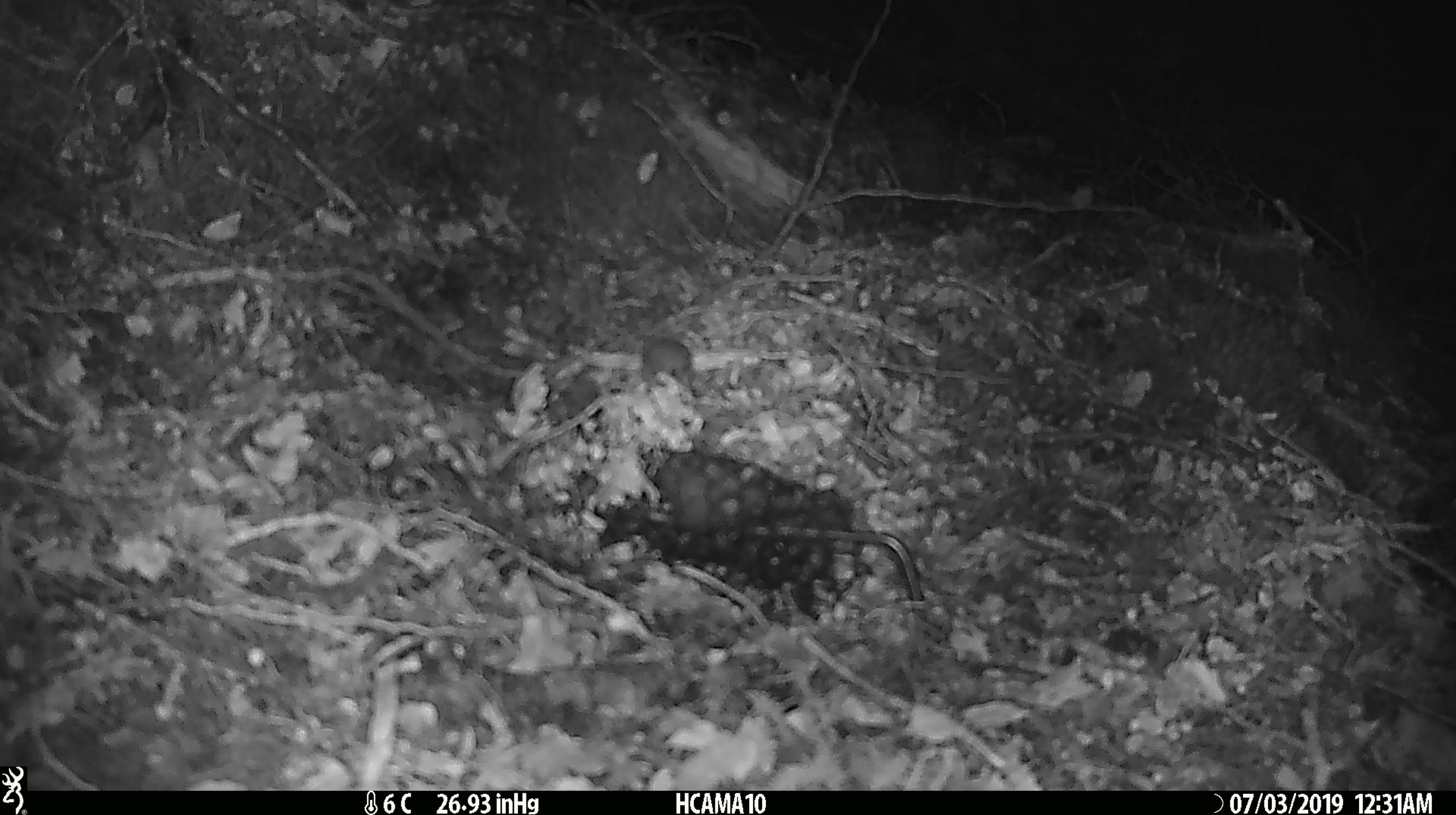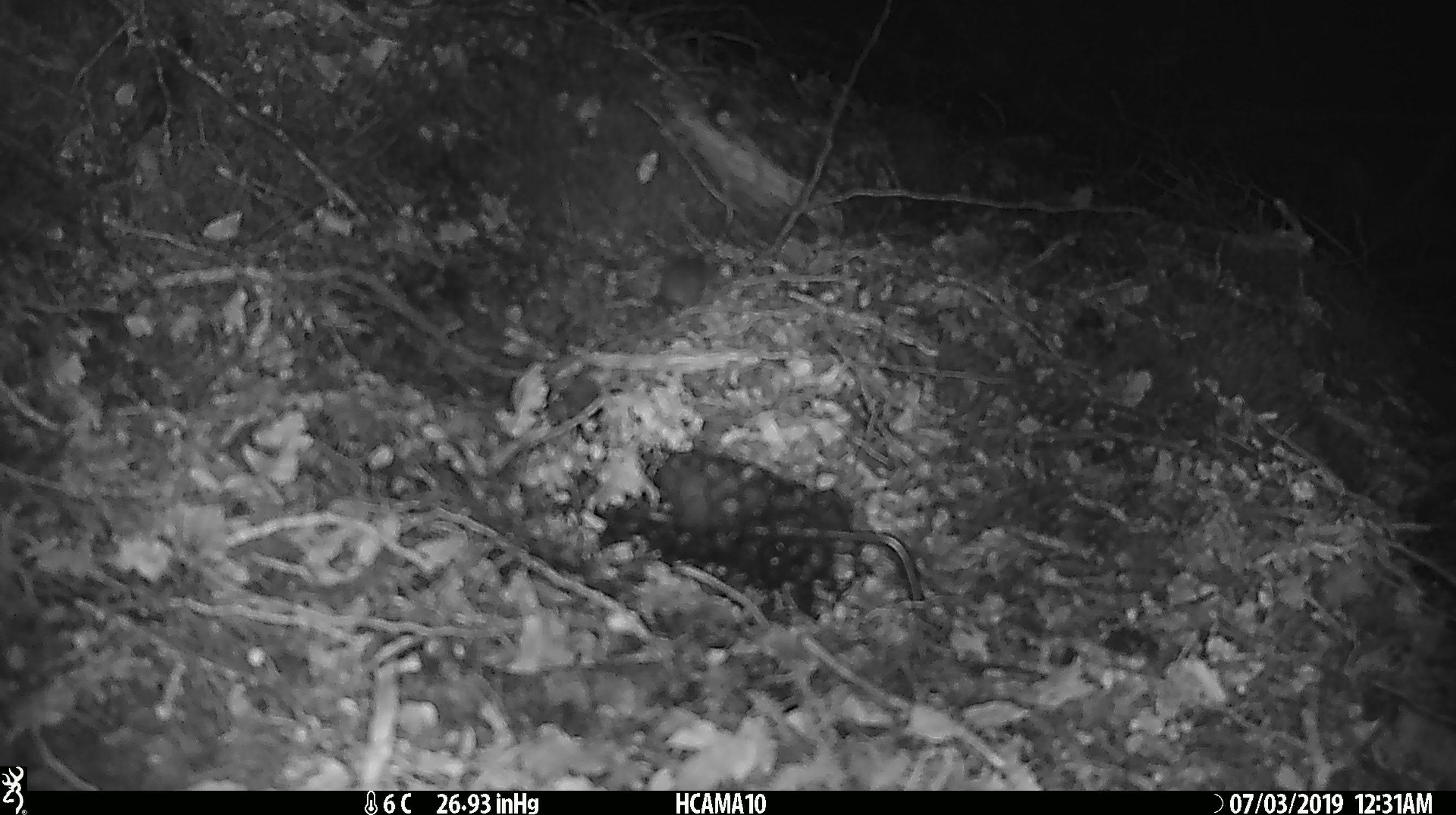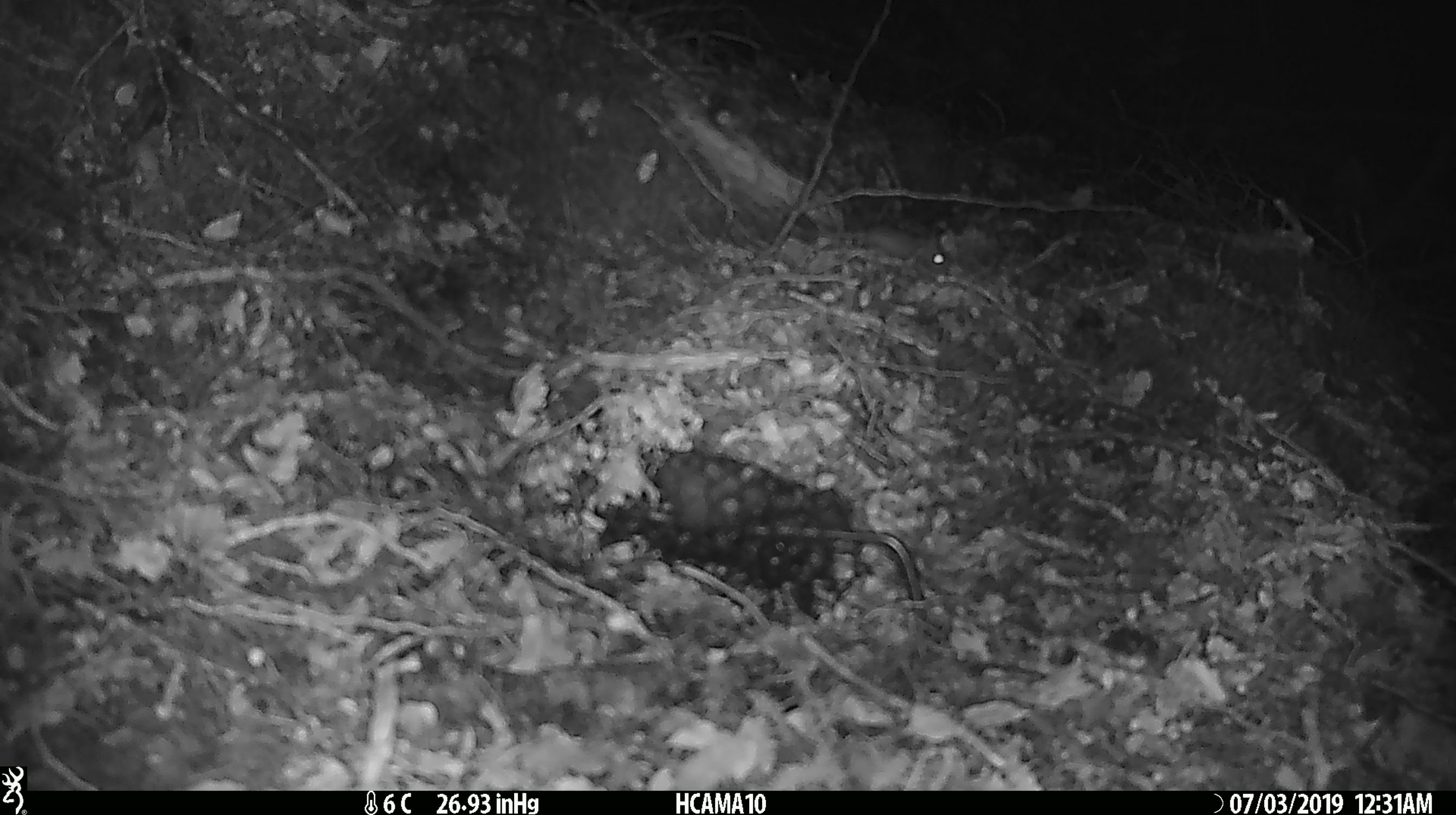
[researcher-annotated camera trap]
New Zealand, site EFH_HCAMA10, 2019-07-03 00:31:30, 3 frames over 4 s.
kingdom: Animalia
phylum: Chordata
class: Mammalia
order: Rodentia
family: Muridae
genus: Mus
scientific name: Mus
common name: mouse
Mouse (Mus).